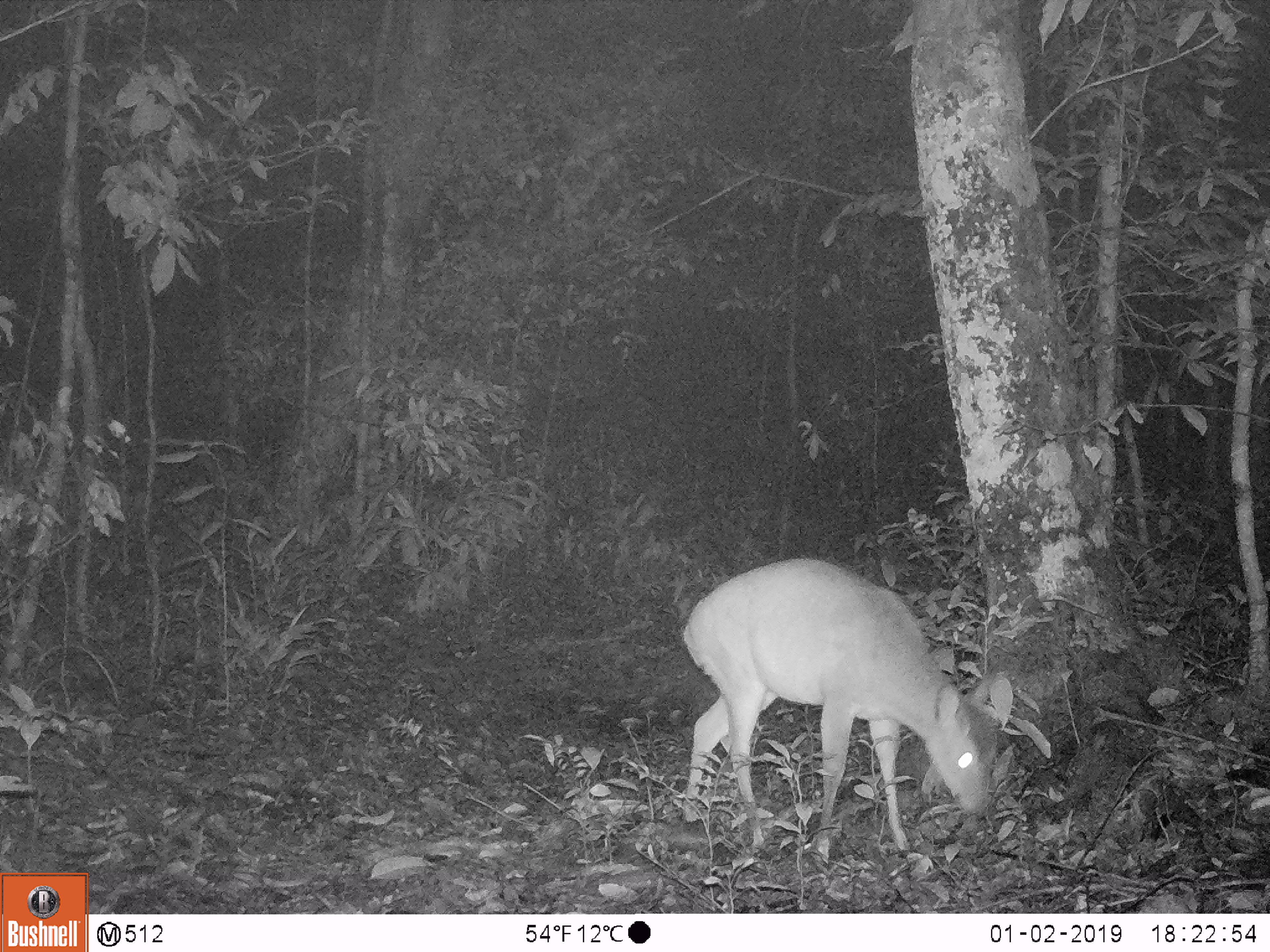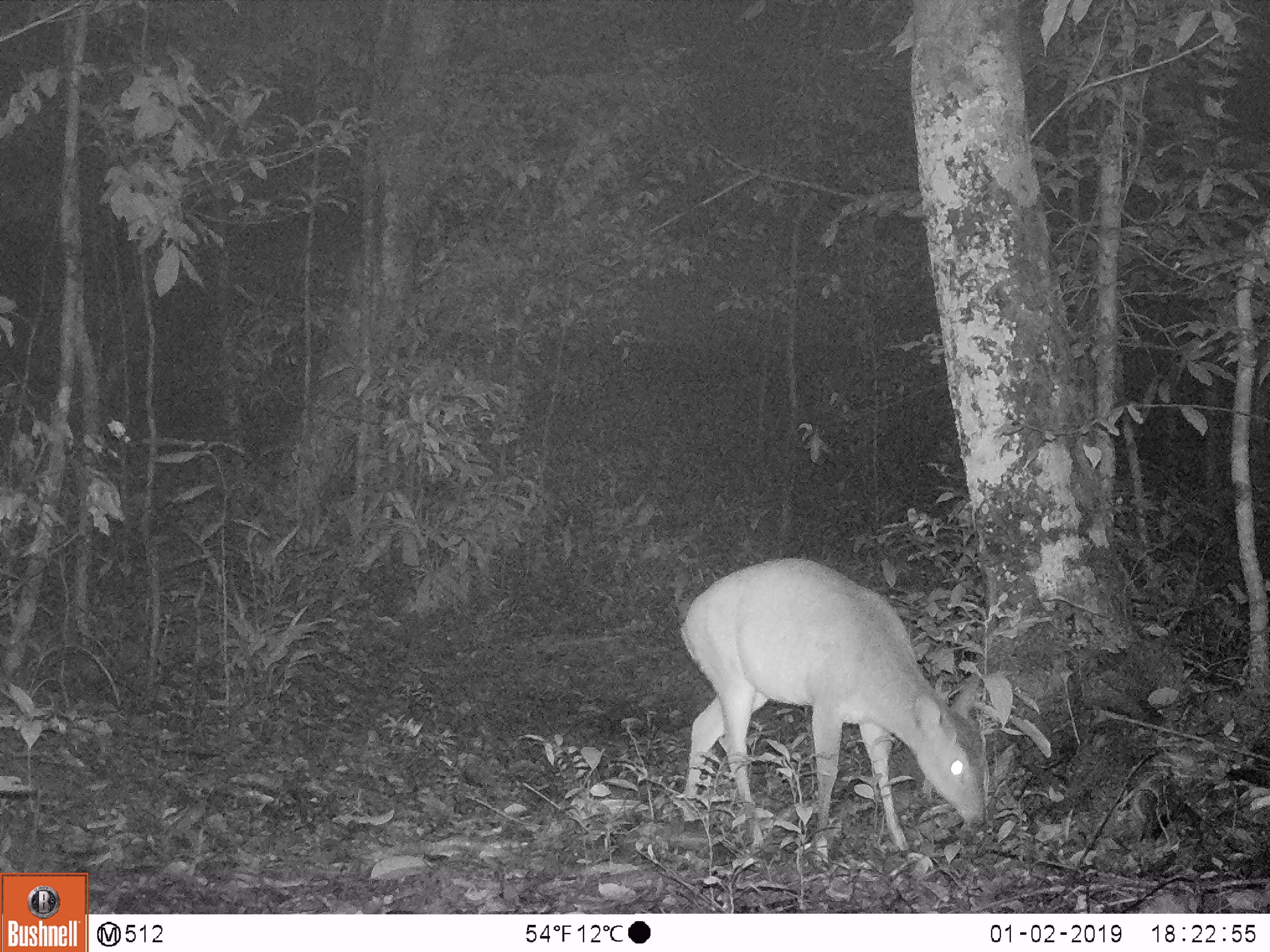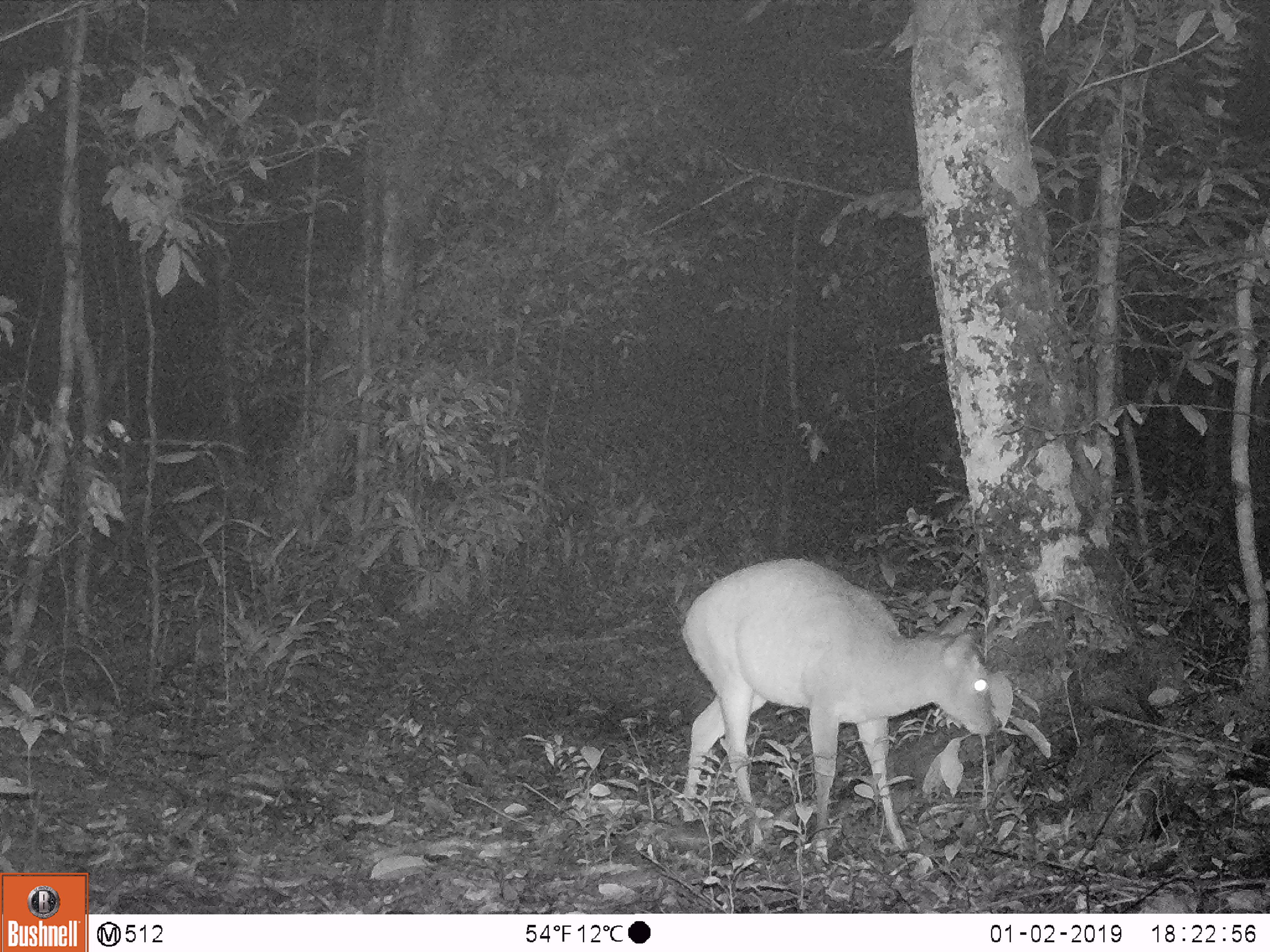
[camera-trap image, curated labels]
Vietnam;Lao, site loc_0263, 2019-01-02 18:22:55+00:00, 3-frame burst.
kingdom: Animalia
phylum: Chordata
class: Mammalia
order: Artiodactyla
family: Cervidae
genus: Muntiacus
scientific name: Muntiacus vuquangensis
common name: large-antlered muntjac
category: large antlered muntjac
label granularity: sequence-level